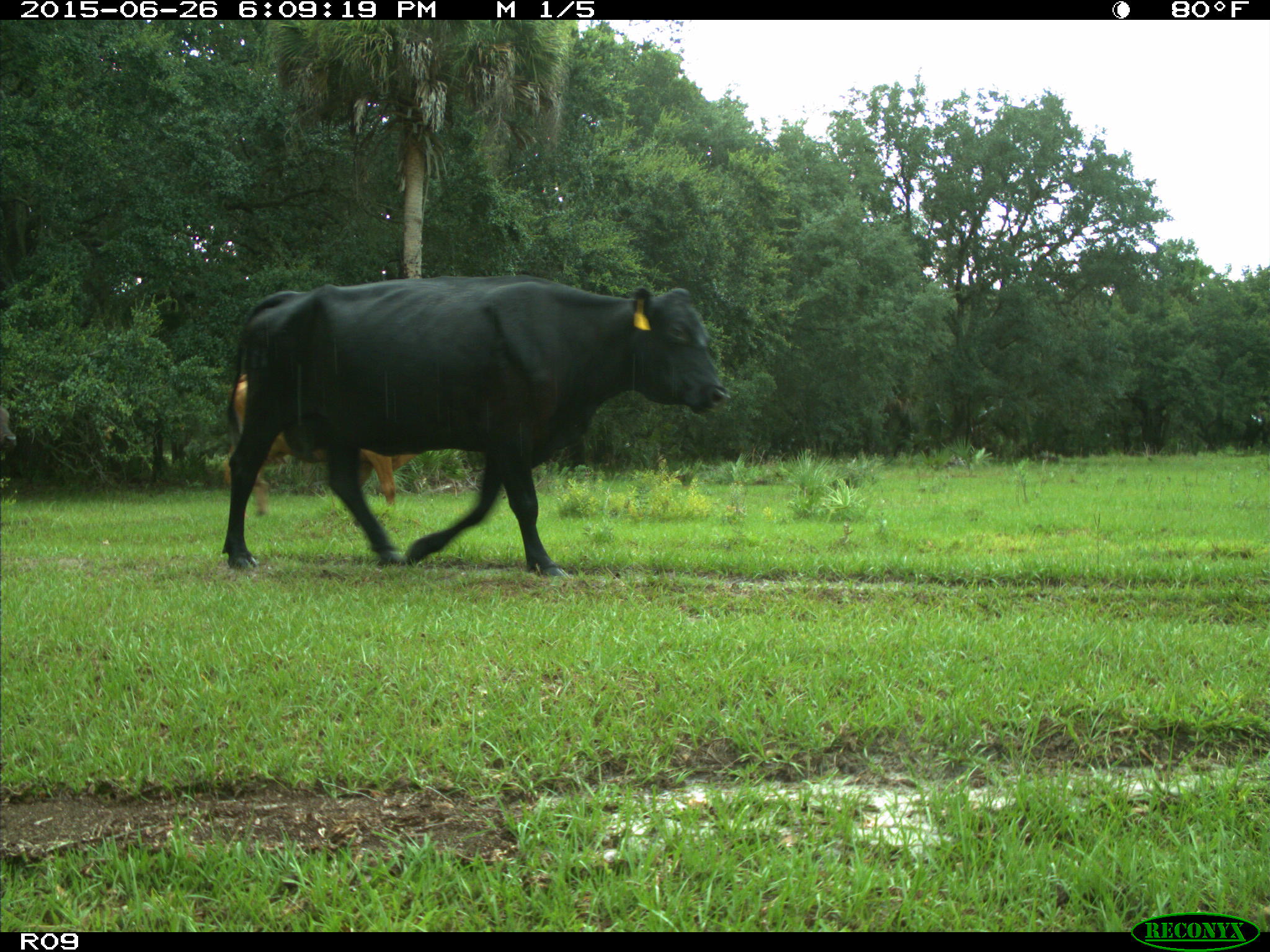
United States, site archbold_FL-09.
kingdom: Animalia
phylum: Chordata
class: Mammalia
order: Artiodactyla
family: Bovidae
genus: Bos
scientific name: Bos taurus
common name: domestic cow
Bos taurus (domestic cow).